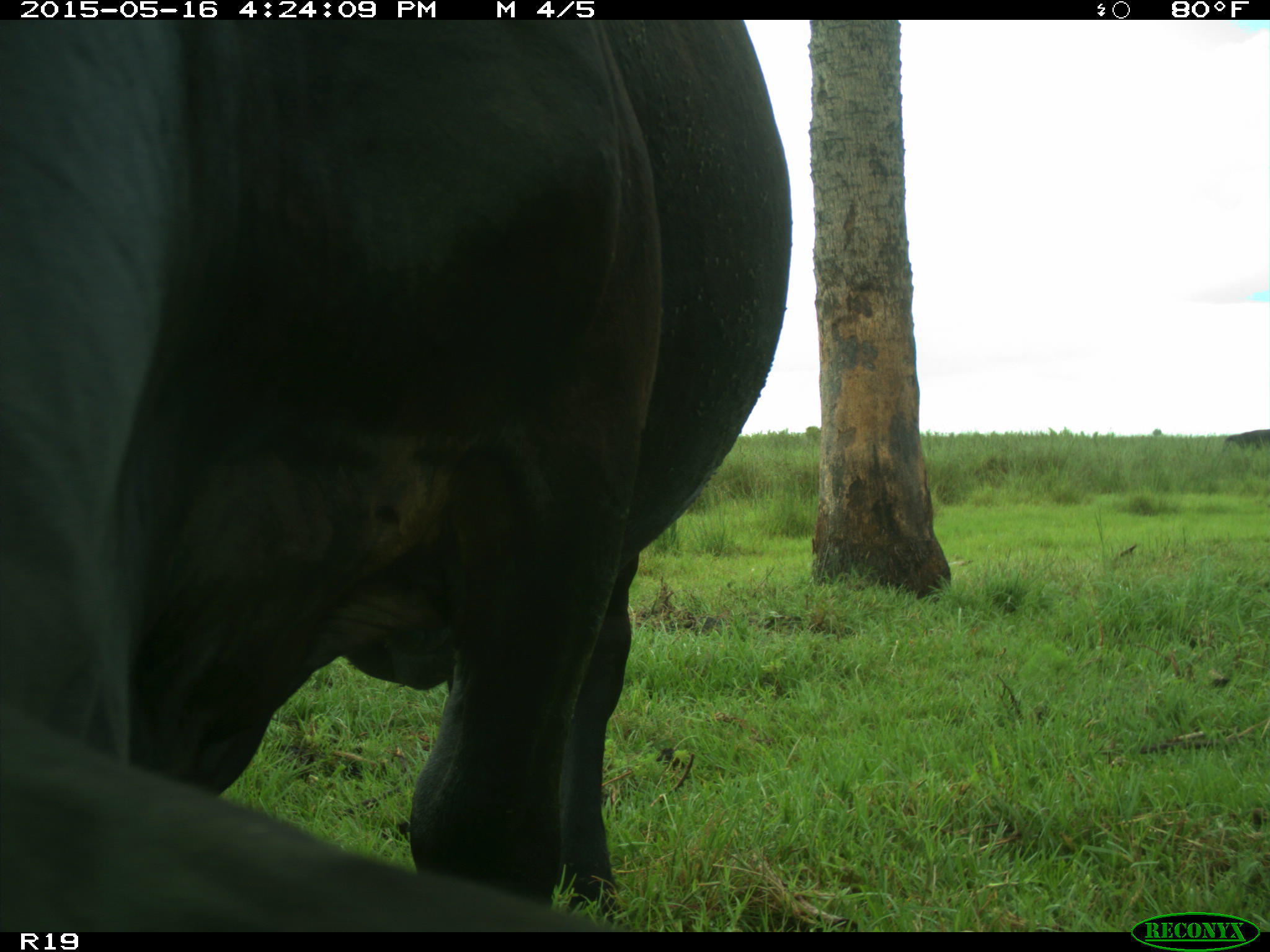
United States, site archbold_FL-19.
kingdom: Animalia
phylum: Chordata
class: Mammalia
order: Artiodactyla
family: Bovidae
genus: Bos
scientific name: Bos taurus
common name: domestic cow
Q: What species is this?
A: Bos taurus (domestic cow).